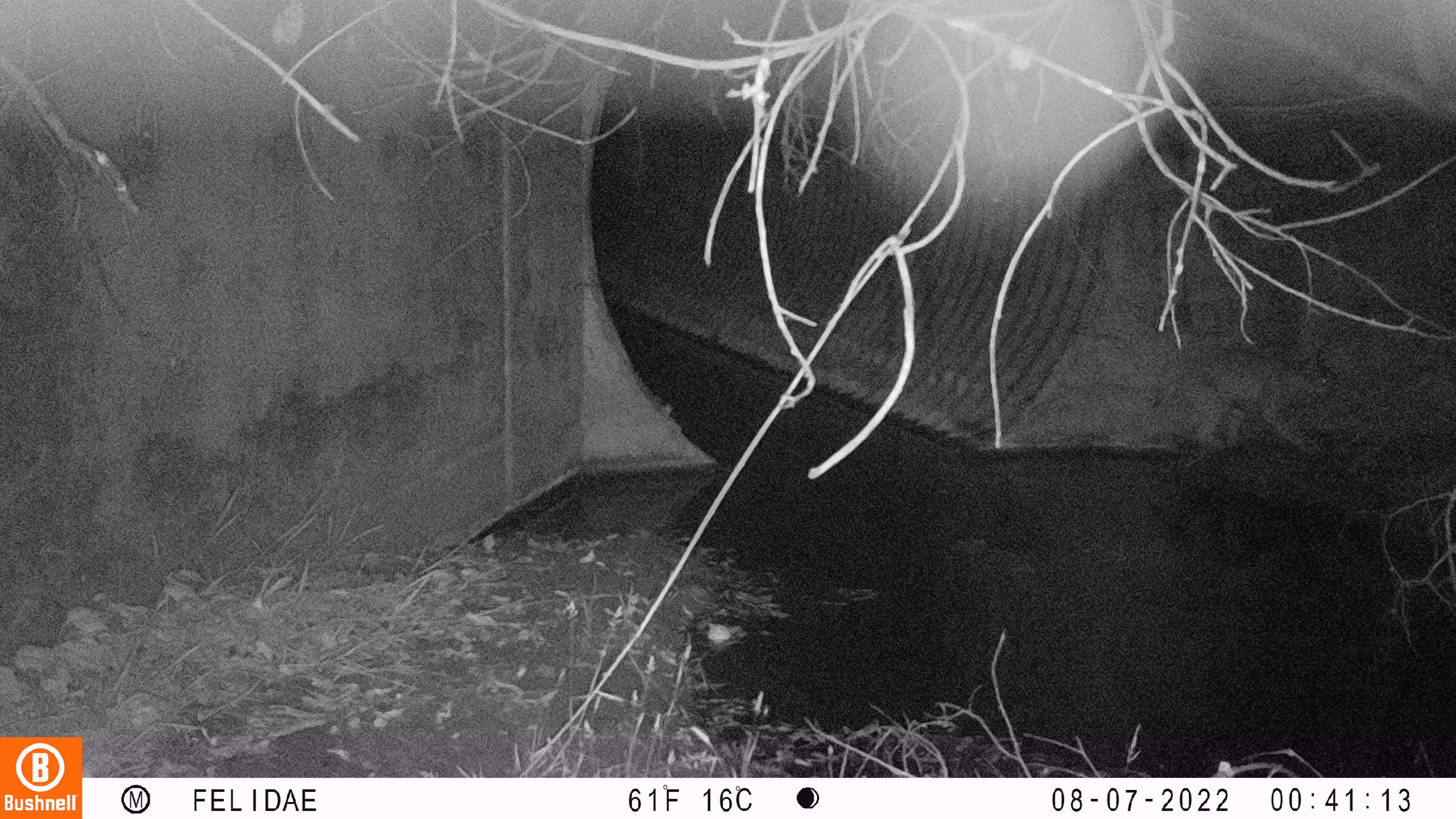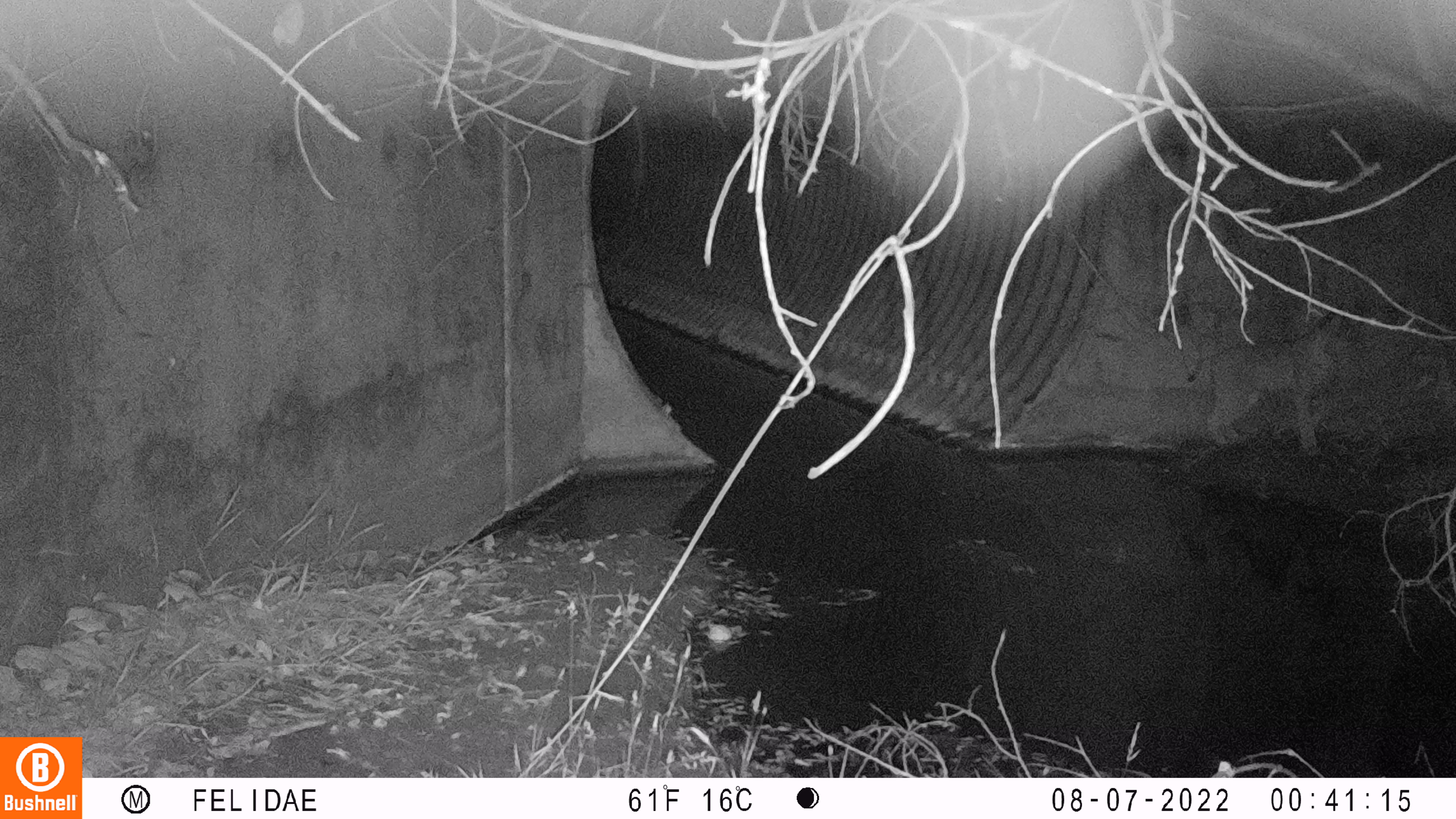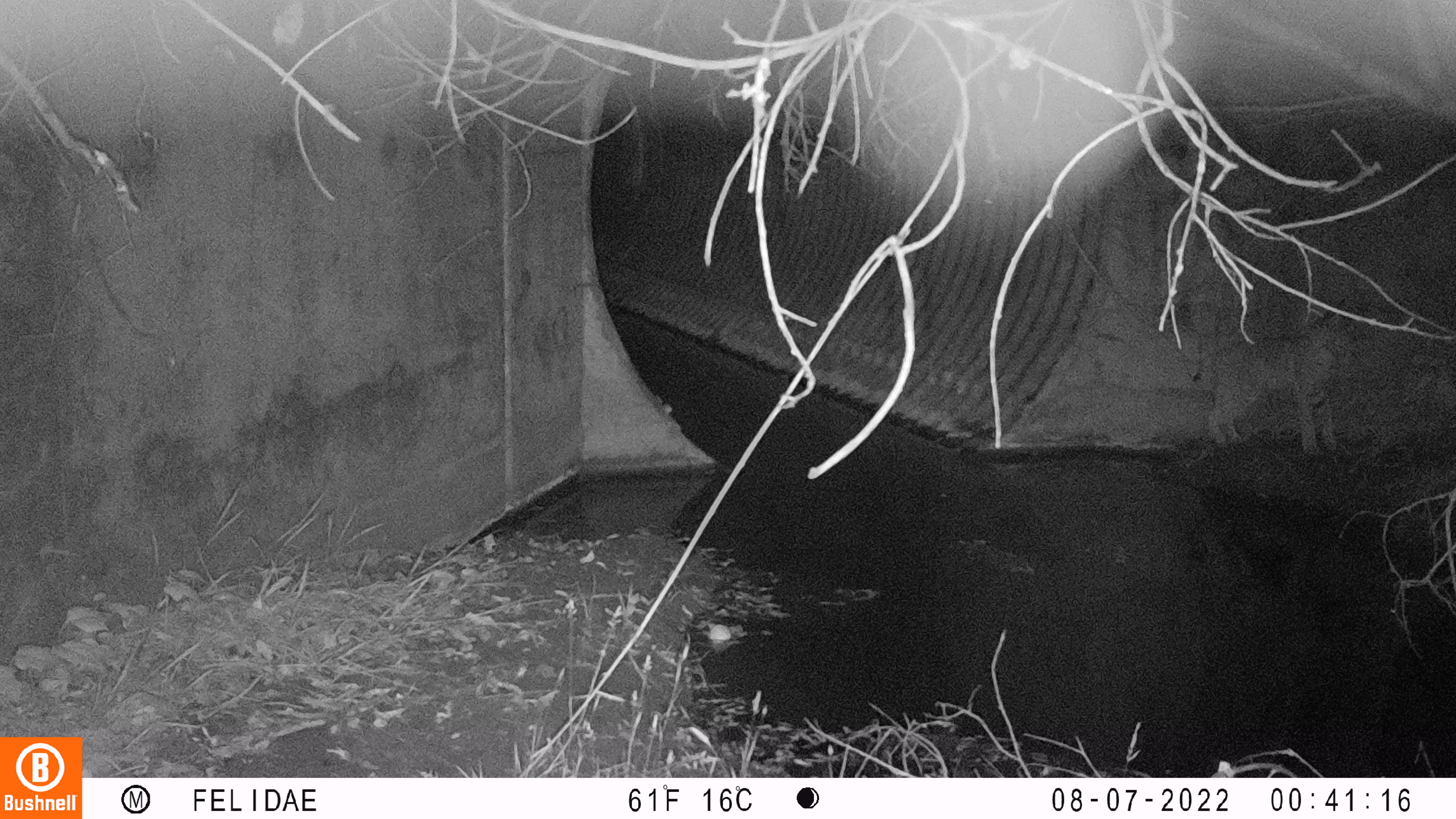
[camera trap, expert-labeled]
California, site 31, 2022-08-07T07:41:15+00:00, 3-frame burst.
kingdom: Animalia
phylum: Chordata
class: Mammalia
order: Carnivora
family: Felidae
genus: Lynx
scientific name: Lynx rufus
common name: bobcat